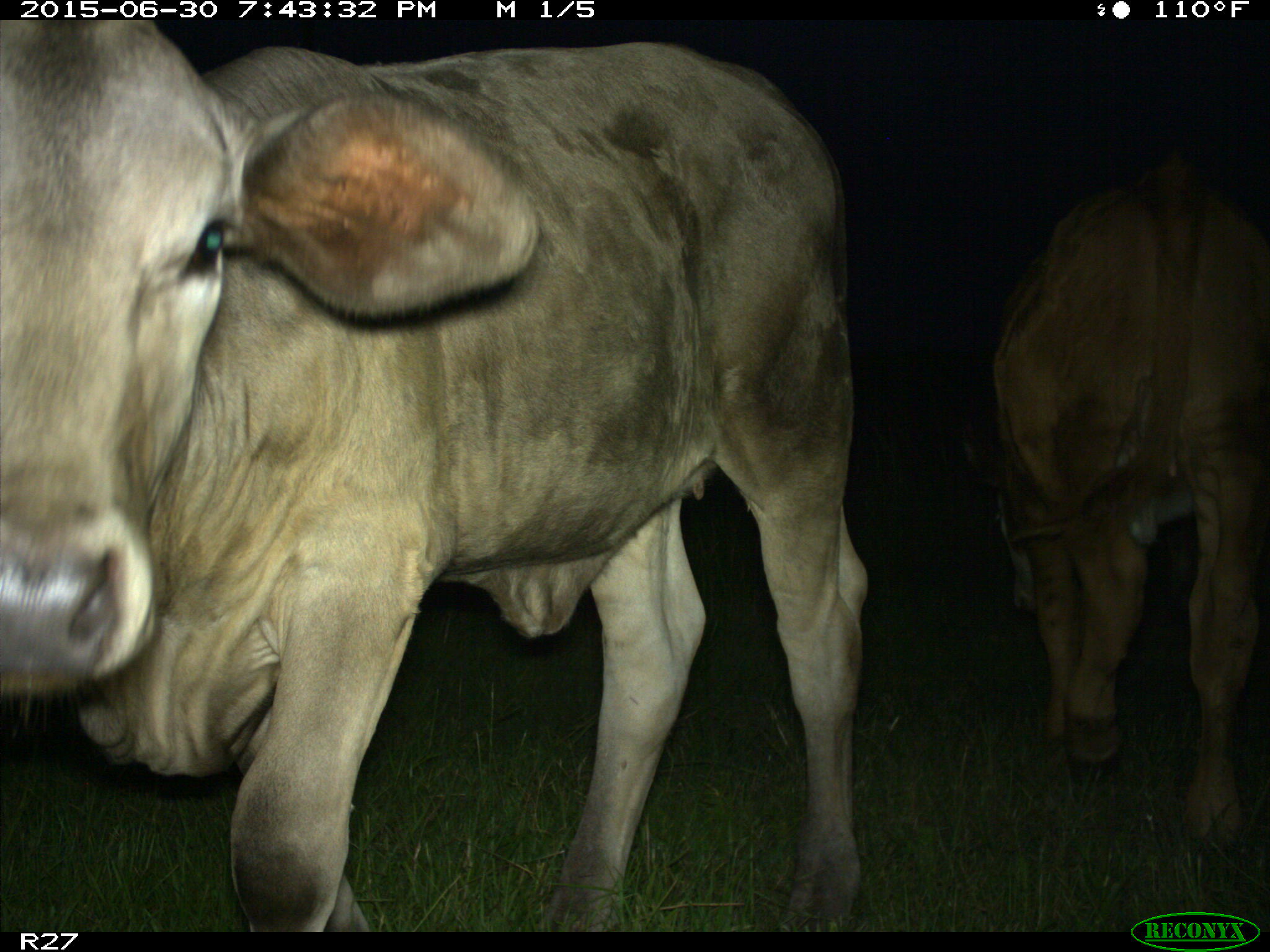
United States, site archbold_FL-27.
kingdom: Animalia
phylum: Chordata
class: Mammalia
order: Artiodactyla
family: Bovidae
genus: Bos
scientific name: Bos taurus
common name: domestic cow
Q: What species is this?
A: Bos taurus (domestic cow).